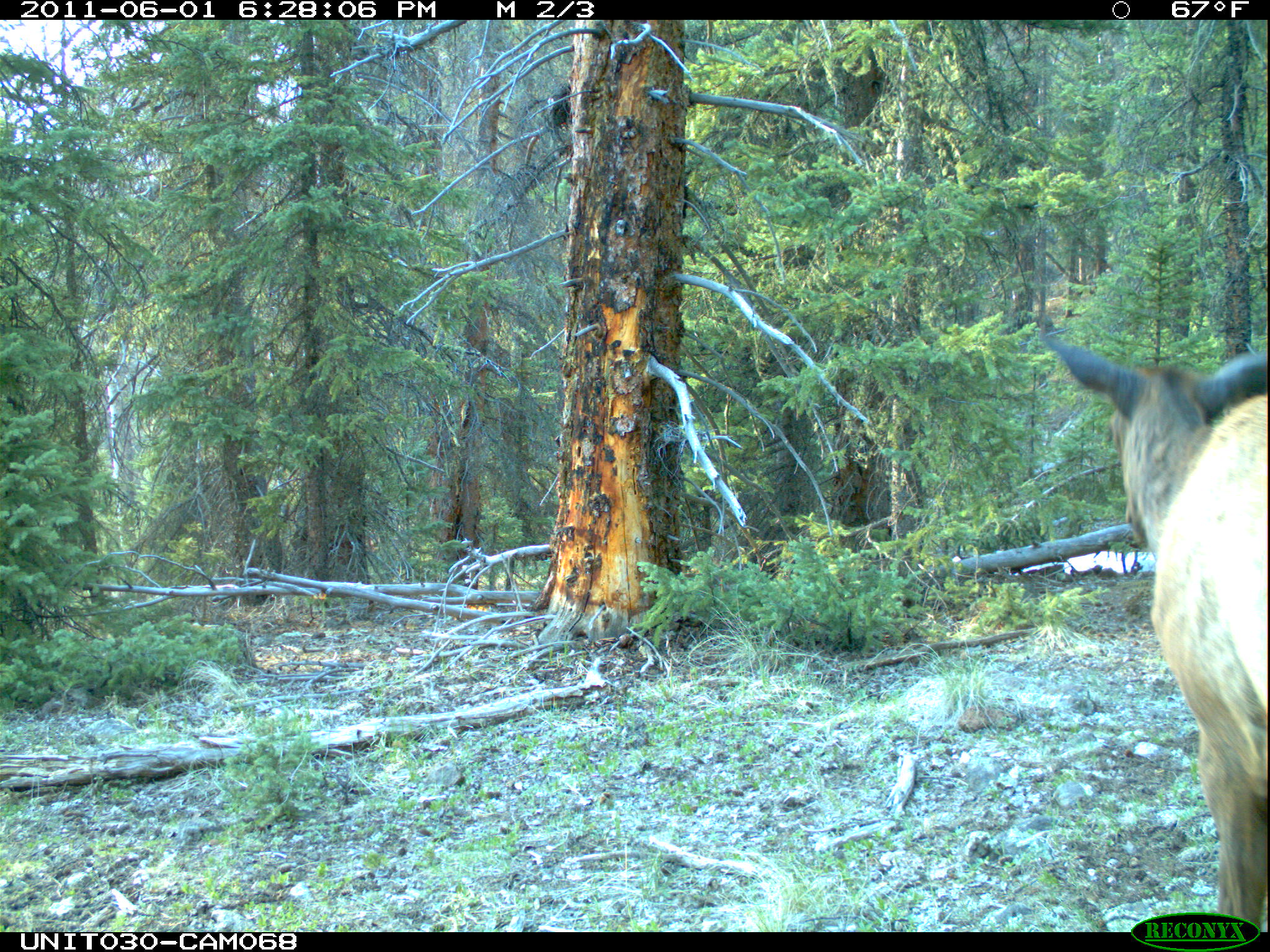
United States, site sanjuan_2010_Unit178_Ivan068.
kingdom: Animalia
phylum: Chordata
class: Mammalia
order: Artiodactyla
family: Cervidae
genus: Cervus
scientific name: Cervus elaphus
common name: red deer